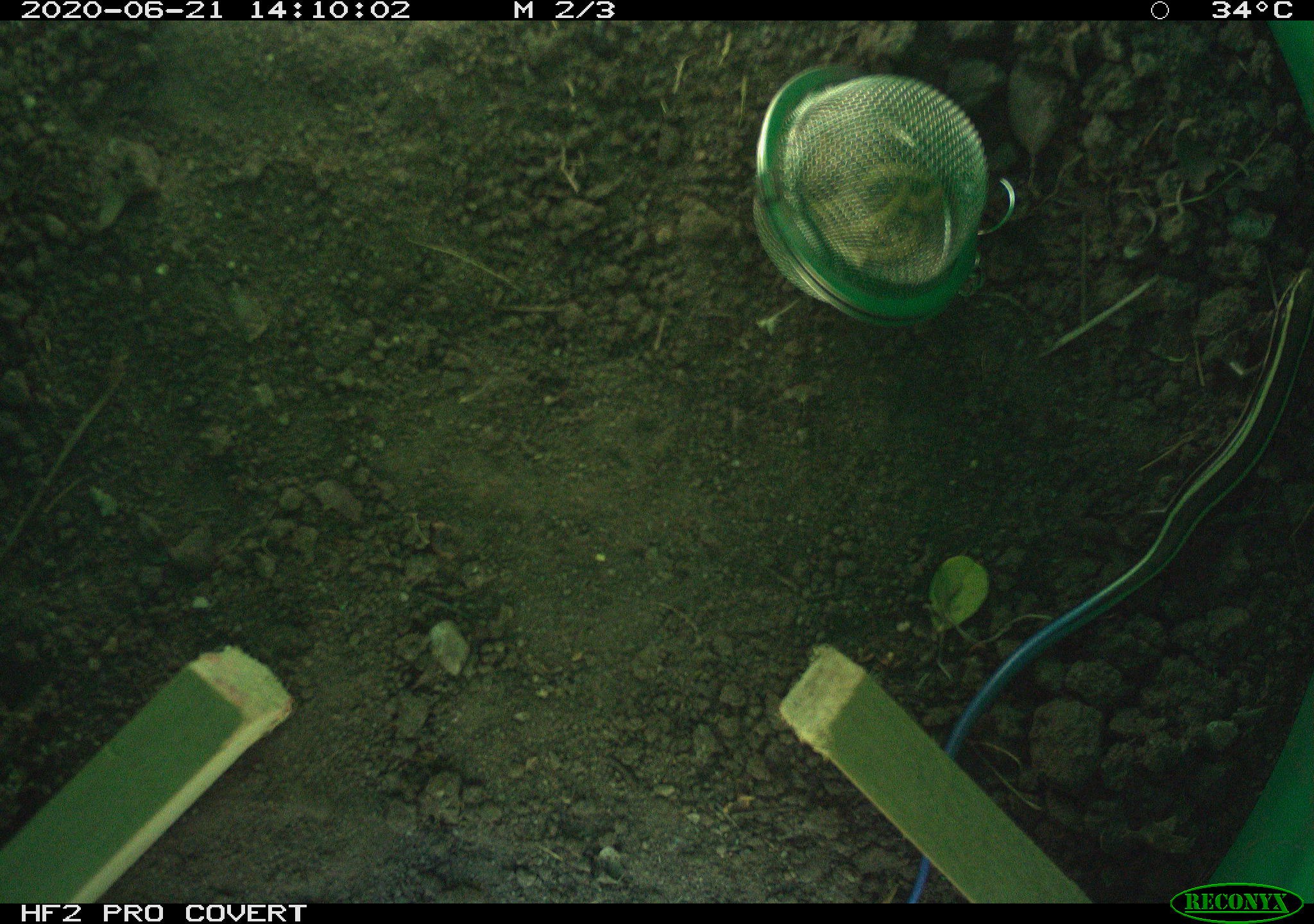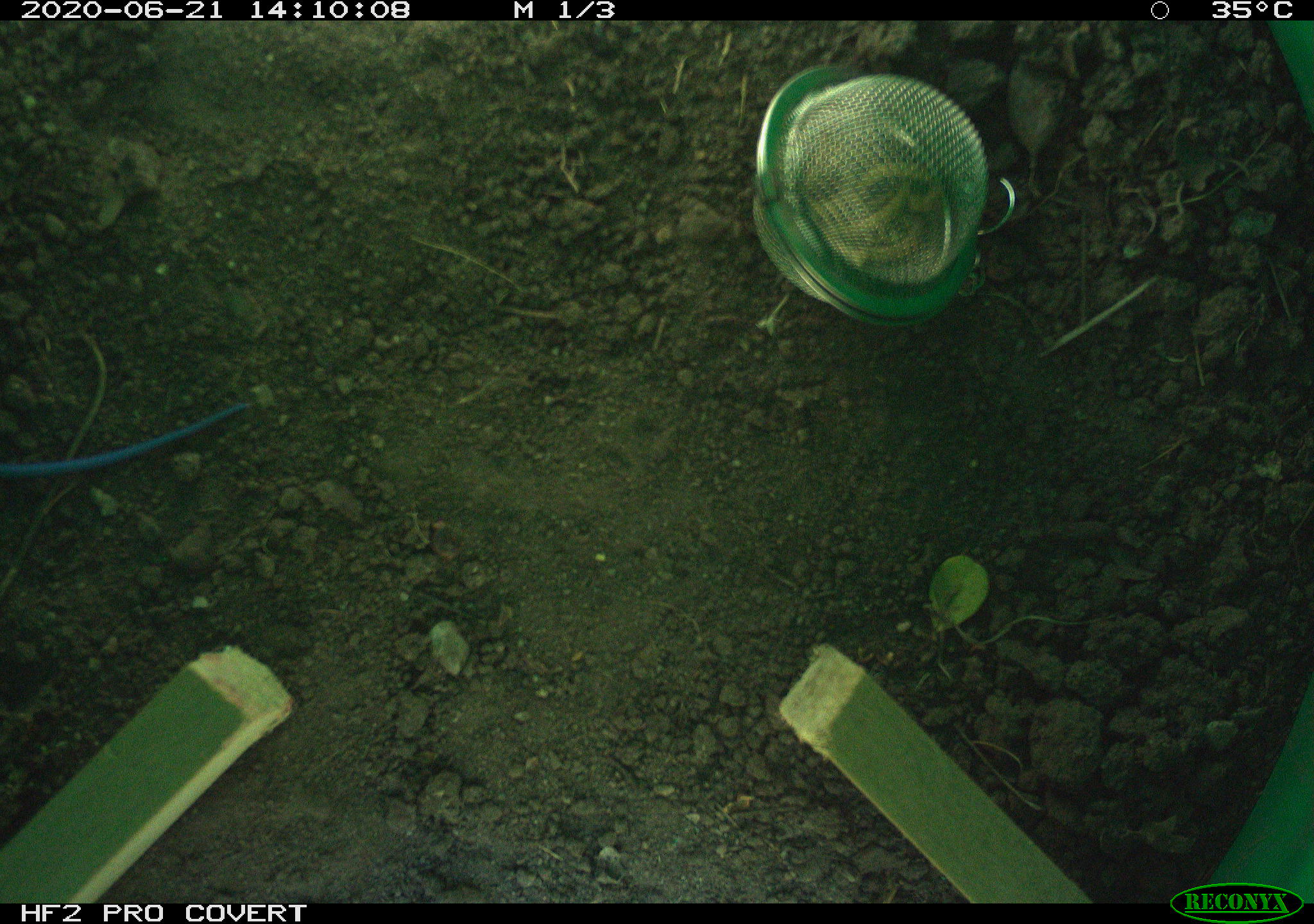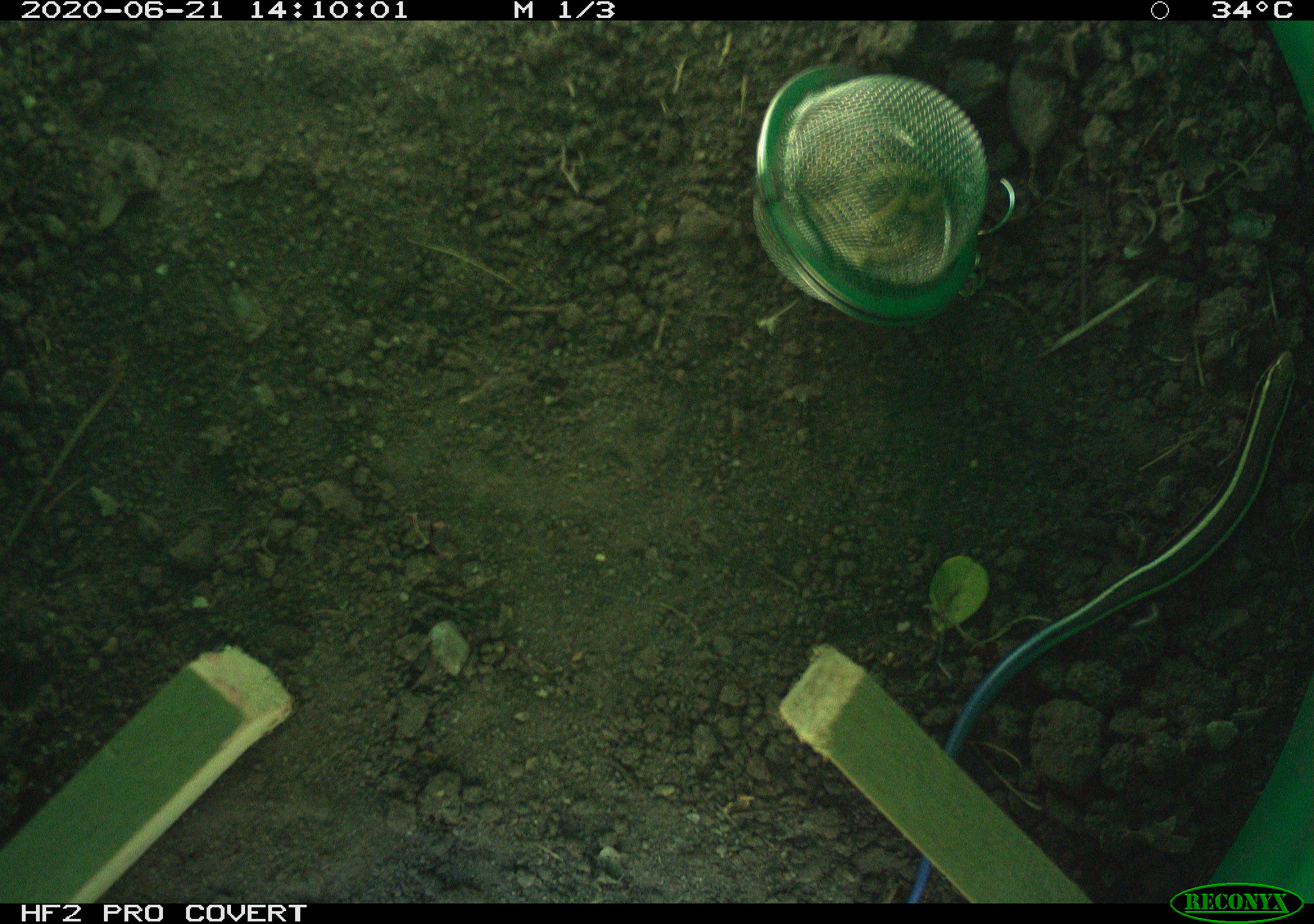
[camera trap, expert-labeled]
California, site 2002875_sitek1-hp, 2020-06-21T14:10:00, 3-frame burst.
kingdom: Animalia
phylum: Chordata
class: Reptilia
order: Squamata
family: Scincidae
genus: Plestiodon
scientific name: Plestiodon skiltonianus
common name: western skink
Western skink (Plestiodon skiltonianus).